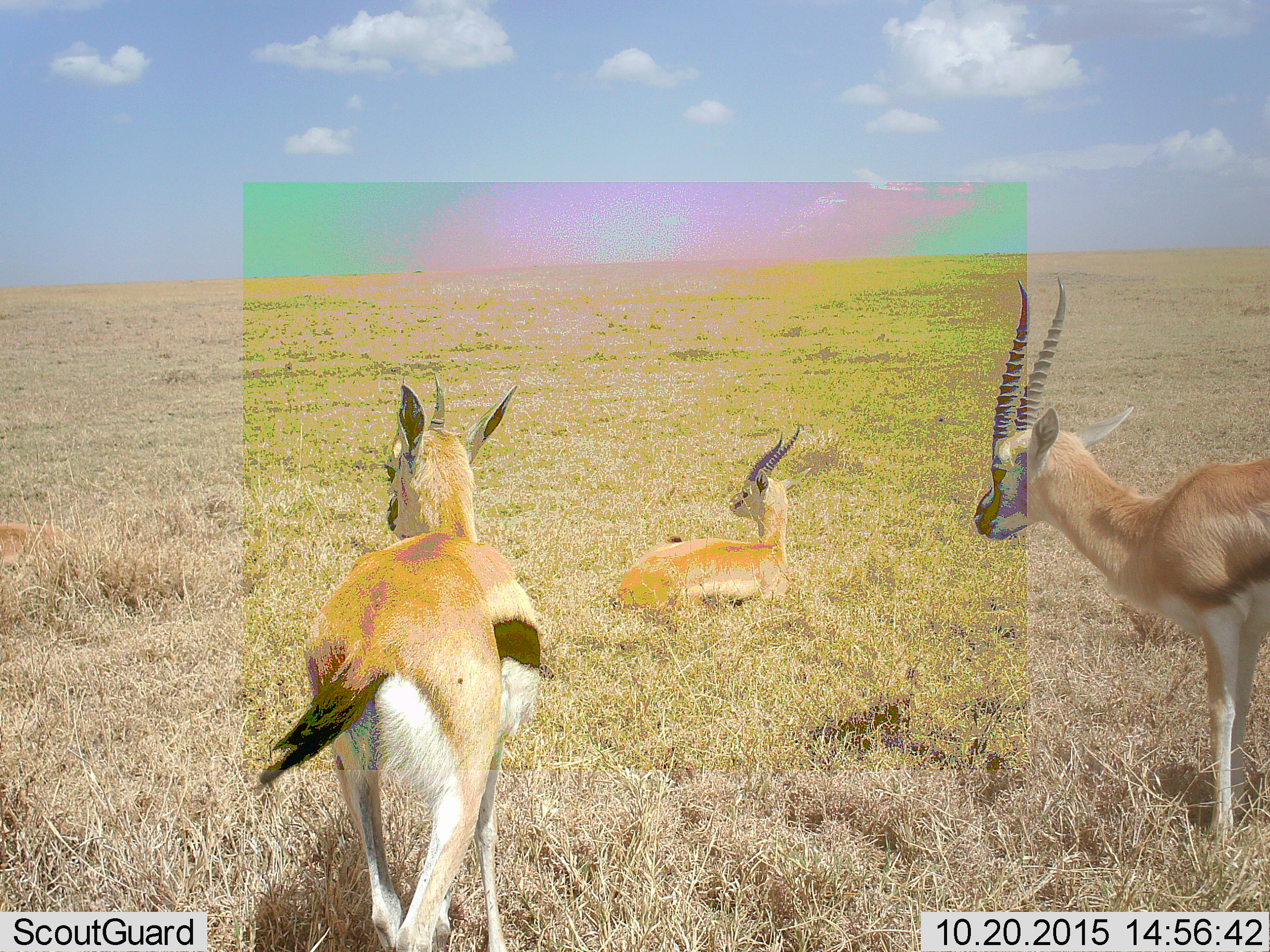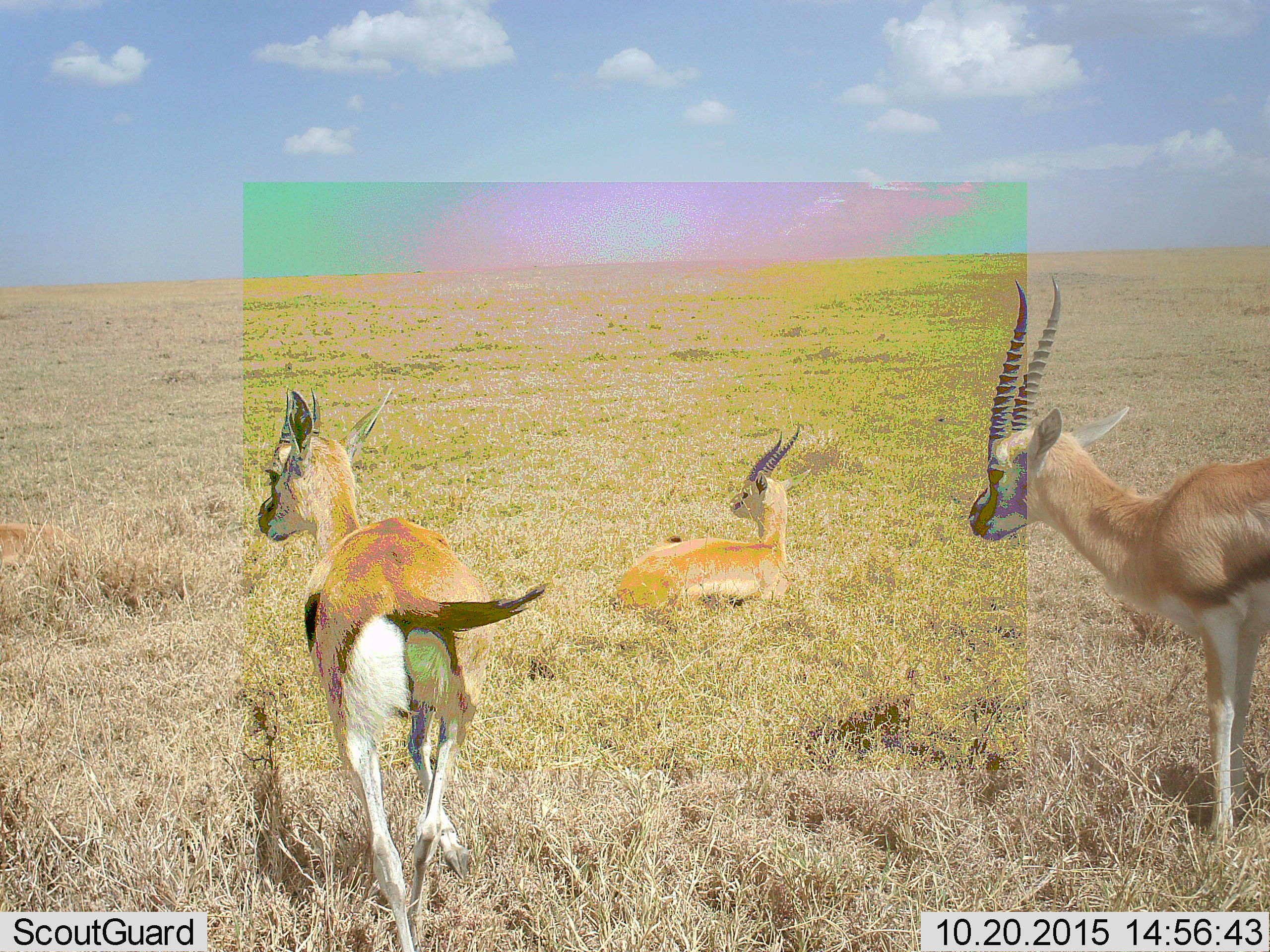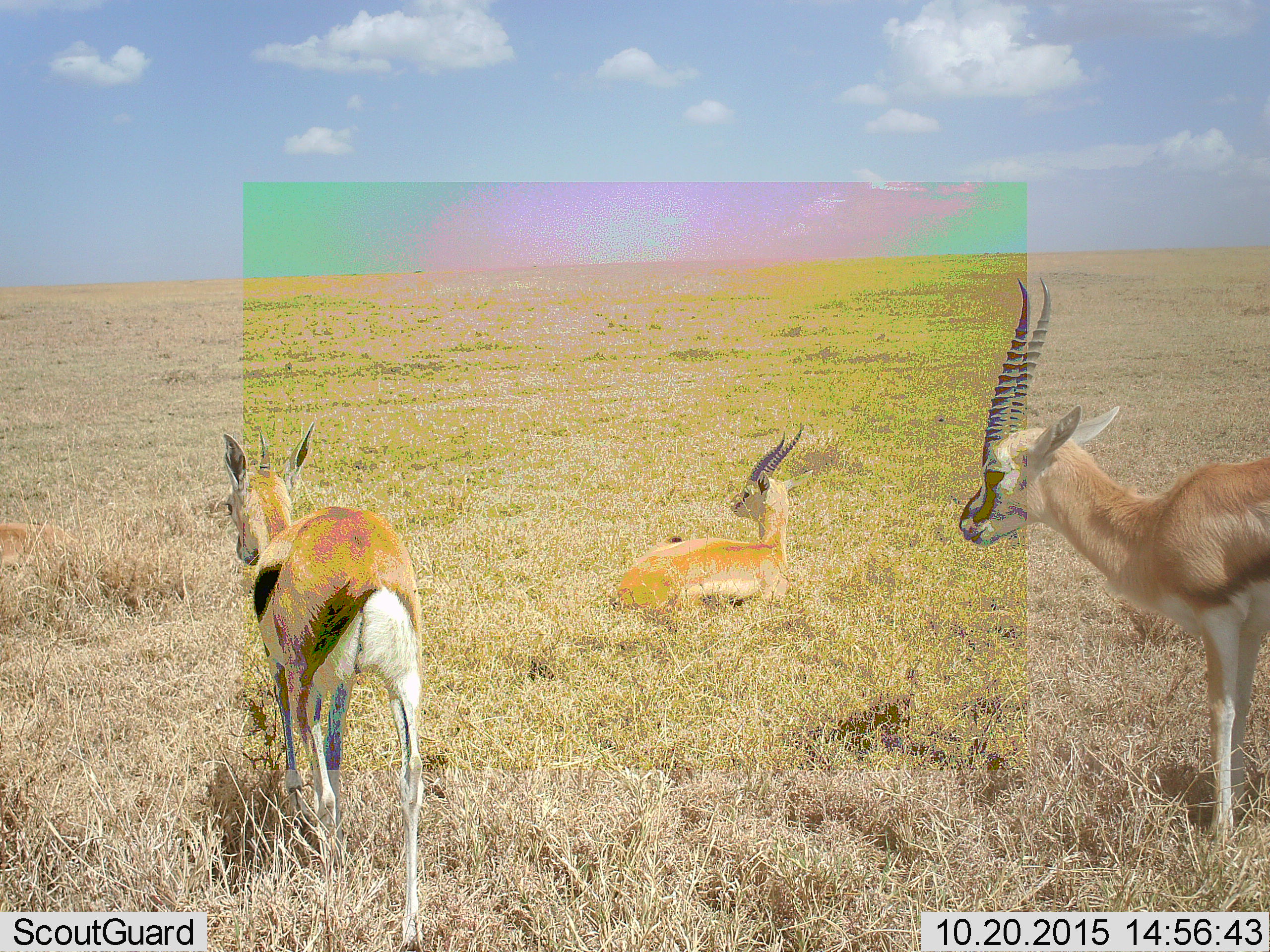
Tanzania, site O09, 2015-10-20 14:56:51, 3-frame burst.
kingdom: Animalia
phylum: Chordata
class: Mammalia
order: Artiodactyla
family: Bovidae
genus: Eudorcas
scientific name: Eudorcas thomsonii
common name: thomson's gazelle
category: gazellethomsons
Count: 3.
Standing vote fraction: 56%.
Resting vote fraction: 78%.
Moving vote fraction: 78%.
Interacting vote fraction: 0%.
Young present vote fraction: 0%.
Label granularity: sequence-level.